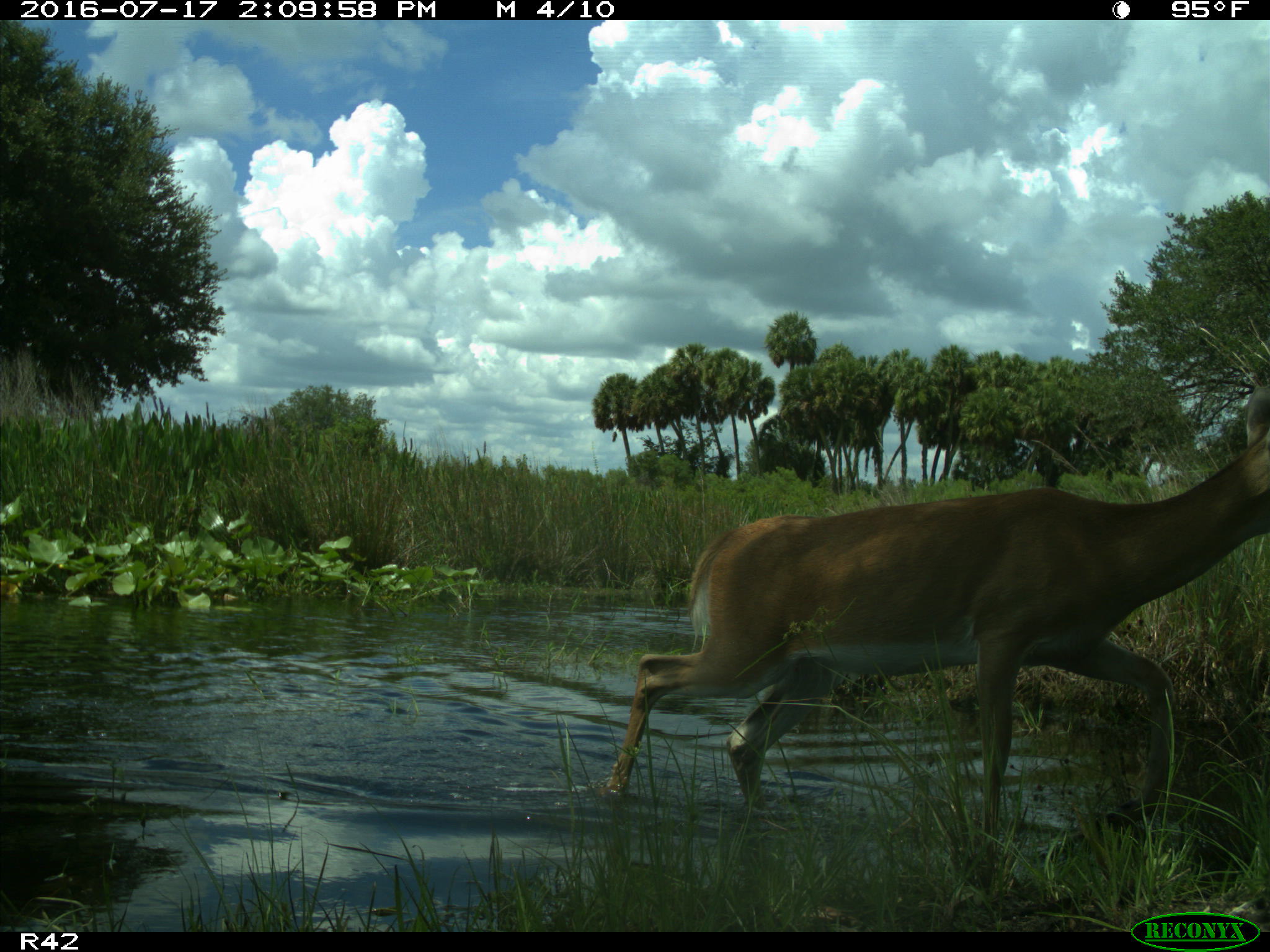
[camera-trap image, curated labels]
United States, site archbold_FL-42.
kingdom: Animalia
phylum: Chordata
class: Mammalia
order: Artiodactyla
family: Cervidae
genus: Odocoileus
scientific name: Odocoileus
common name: deer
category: unidentified deer